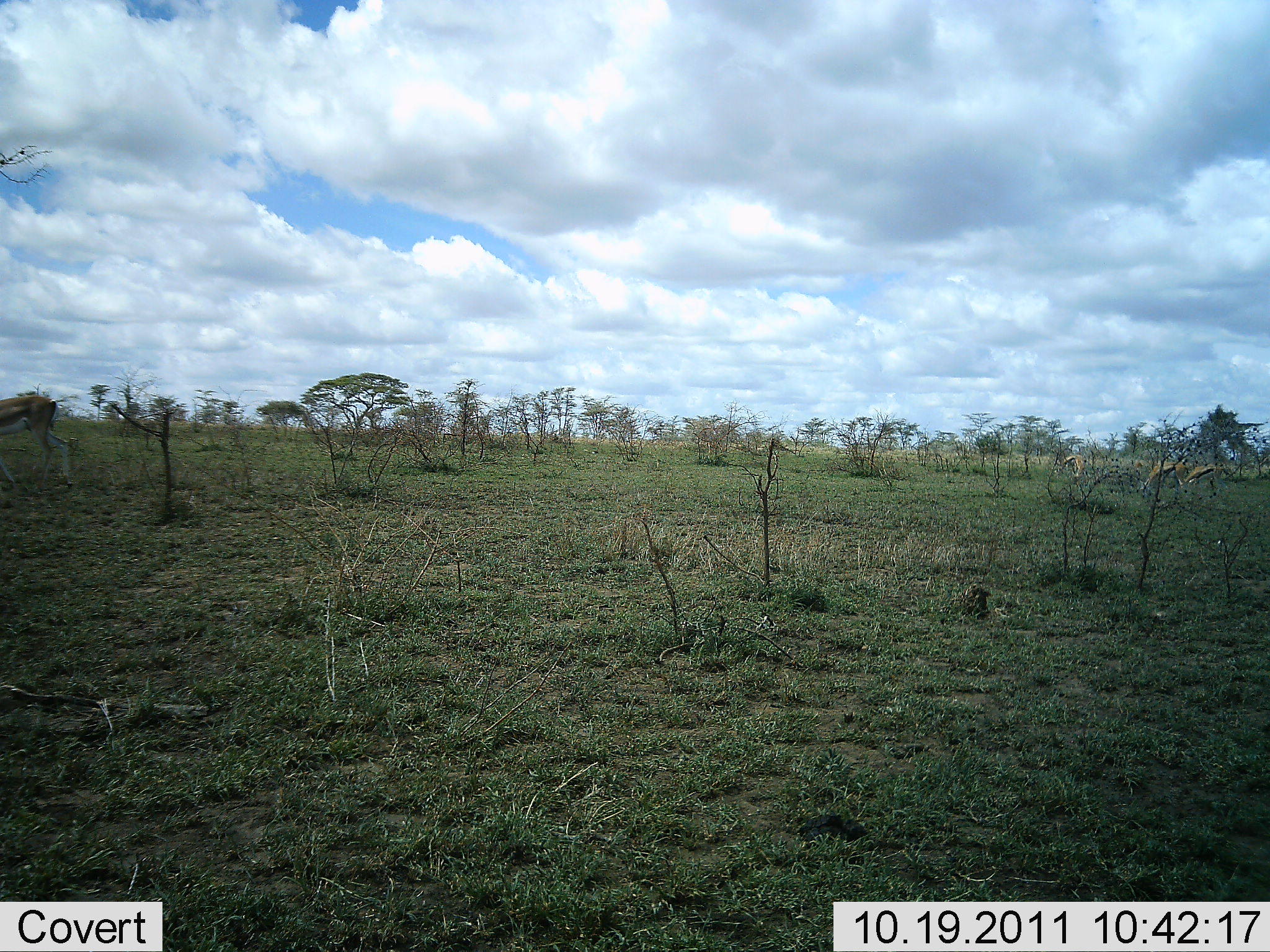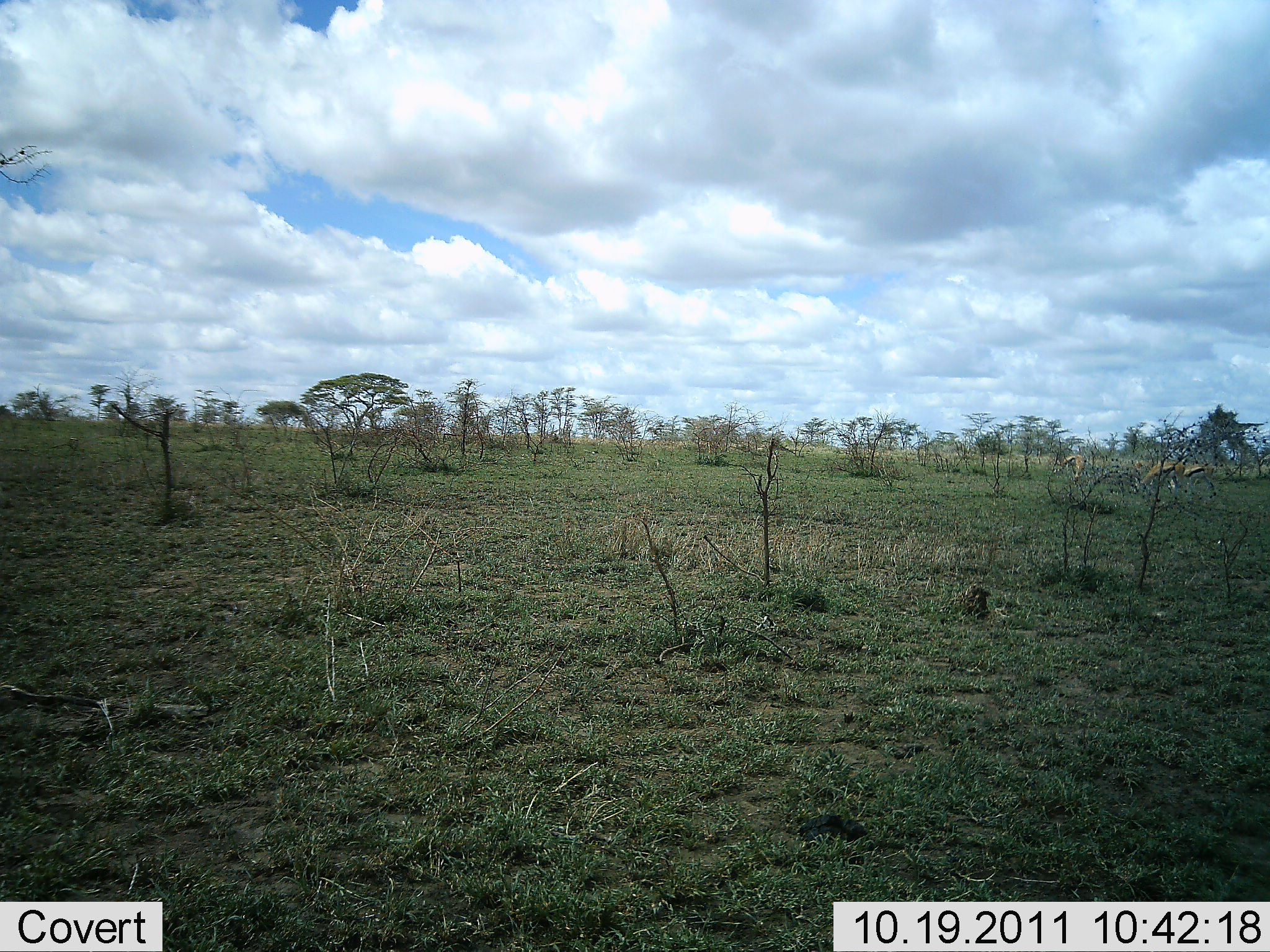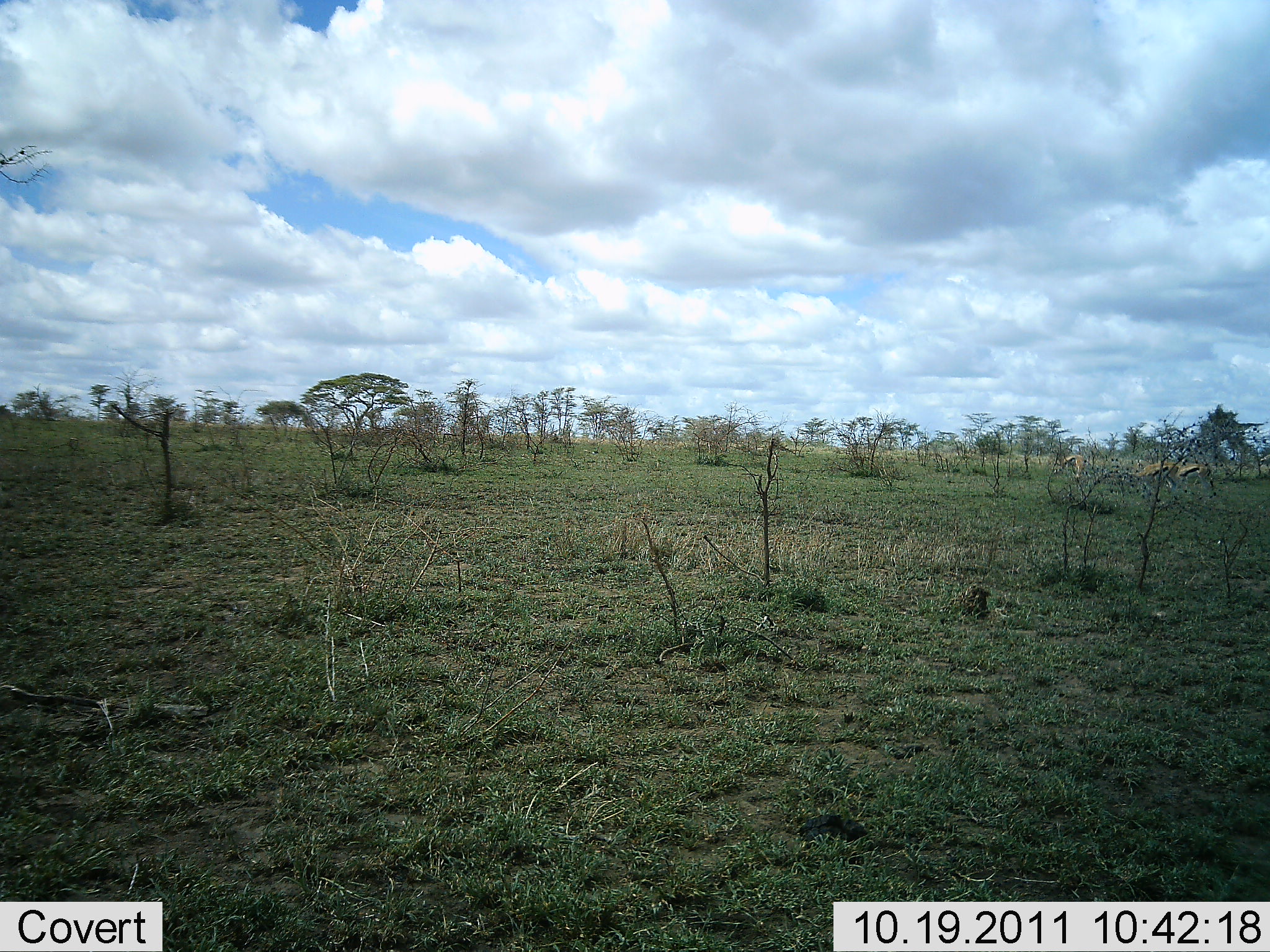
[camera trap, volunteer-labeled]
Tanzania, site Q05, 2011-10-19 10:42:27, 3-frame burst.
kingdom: Animalia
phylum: Chordata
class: Mammalia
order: Artiodactyla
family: Bovidae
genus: Eudorcas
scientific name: Eudorcas thomsonii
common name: thomson's gazelle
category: gazellethomsons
Gazellethomsons (thomson's gazelle) (Eudorcas thomsonii), count 4. Behavior (volunteer vote fractions): standing 20%, resting 0%, moving 70%, interacting 0%. Young present (vote fraction): 0%. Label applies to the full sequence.